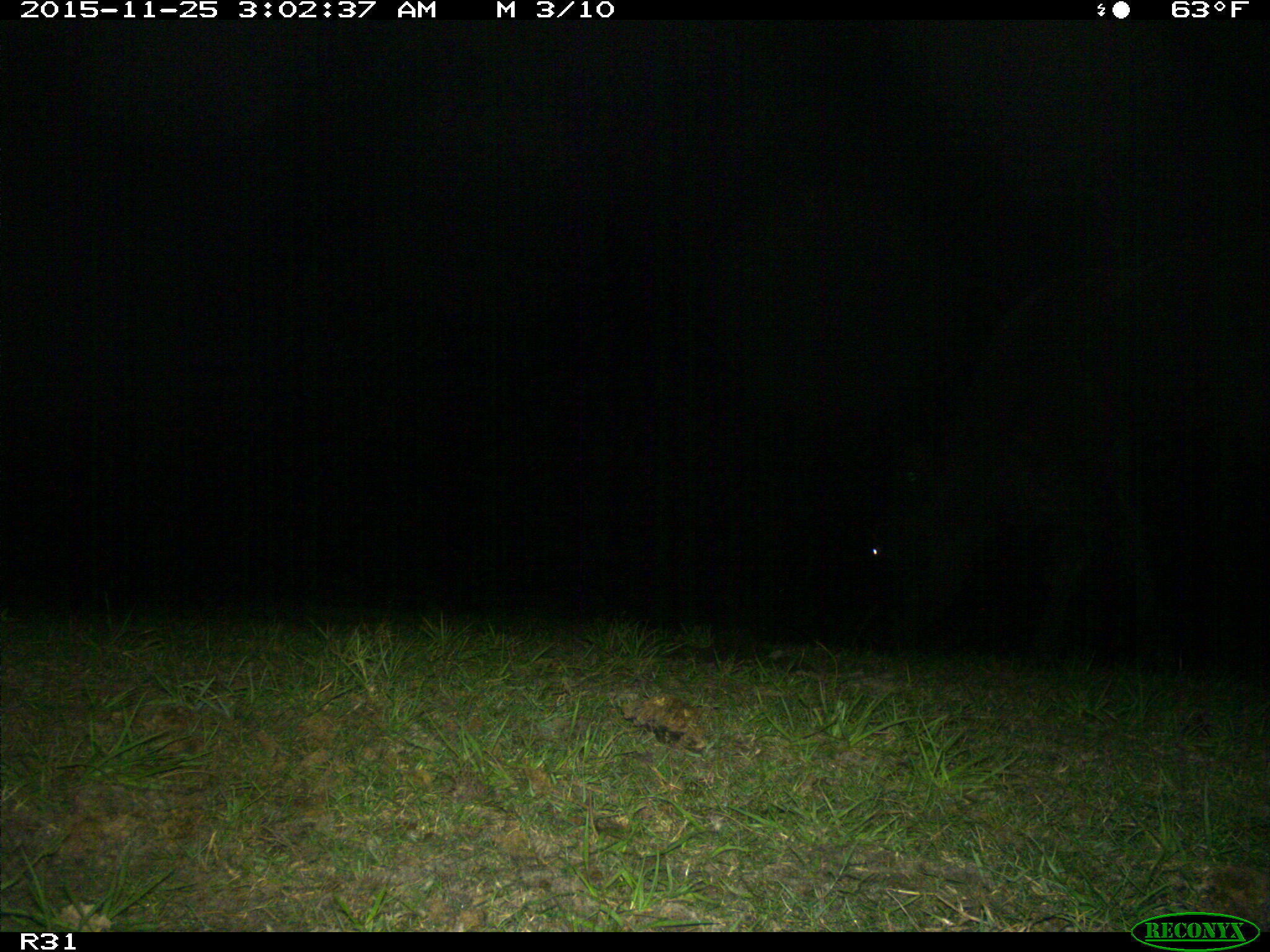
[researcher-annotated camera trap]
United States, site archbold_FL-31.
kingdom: Animalia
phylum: Chordata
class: Mammalia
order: Artiodactyla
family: Bovidae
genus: Bos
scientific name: Bos taurus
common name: domestic cow